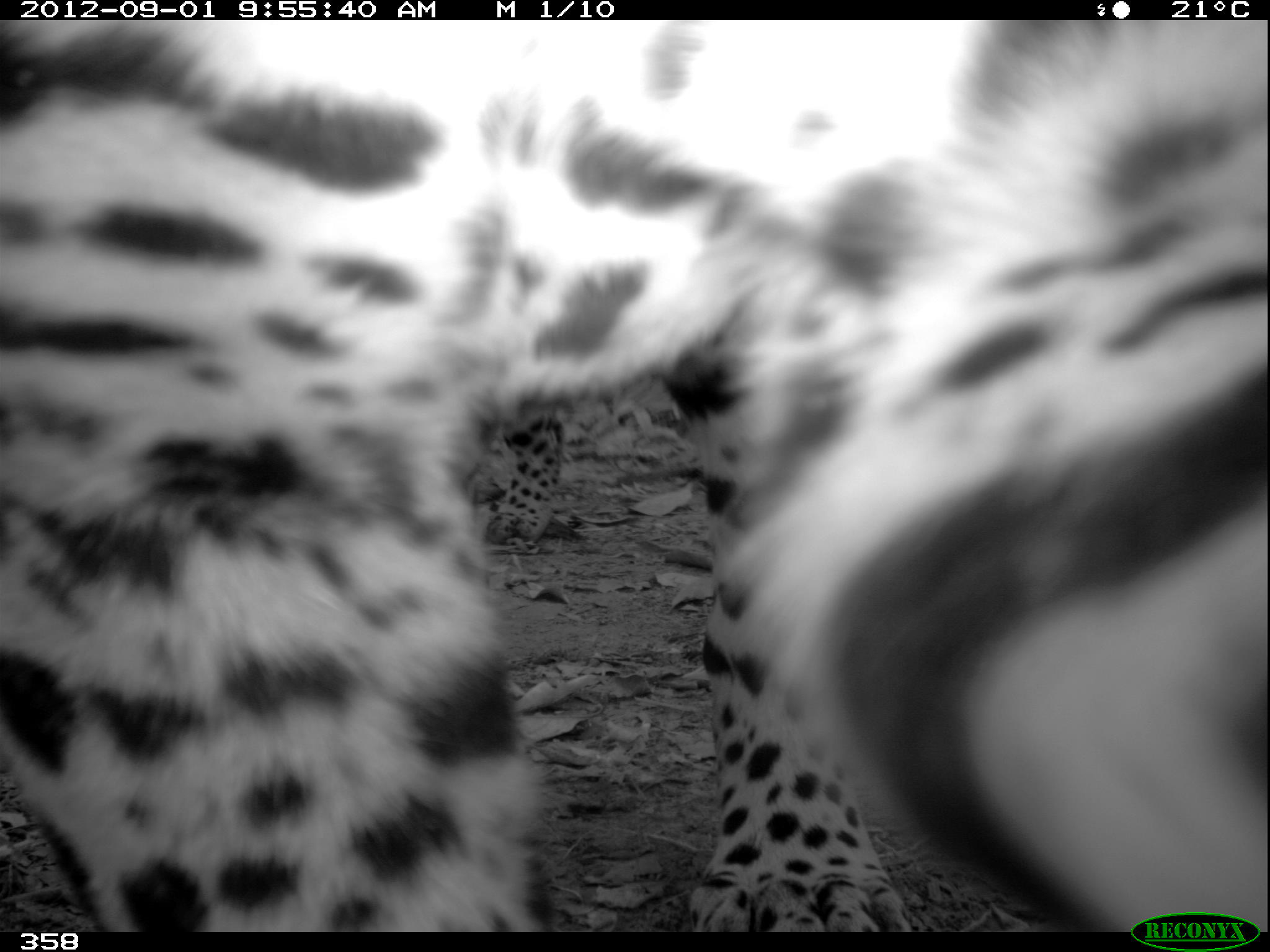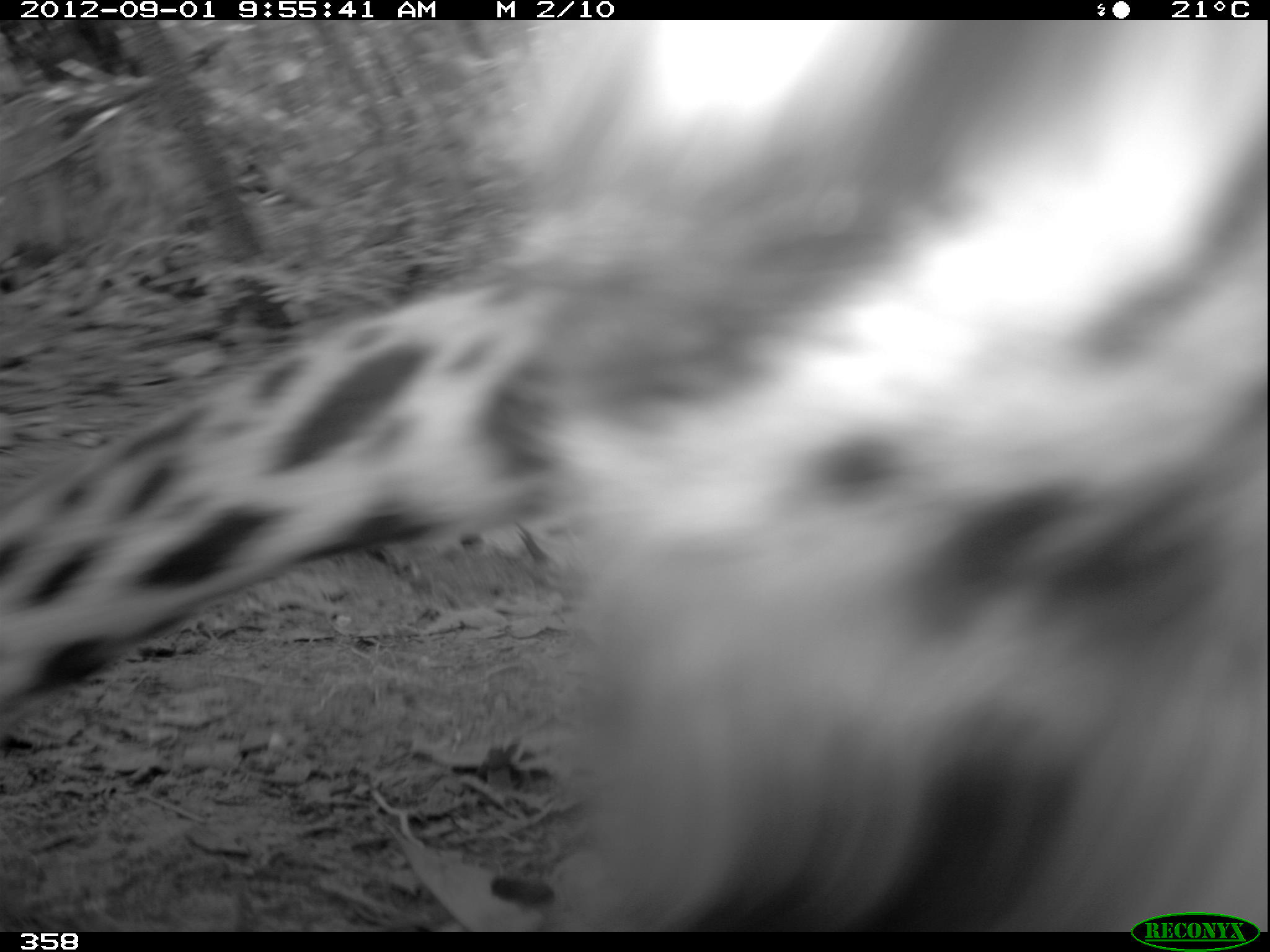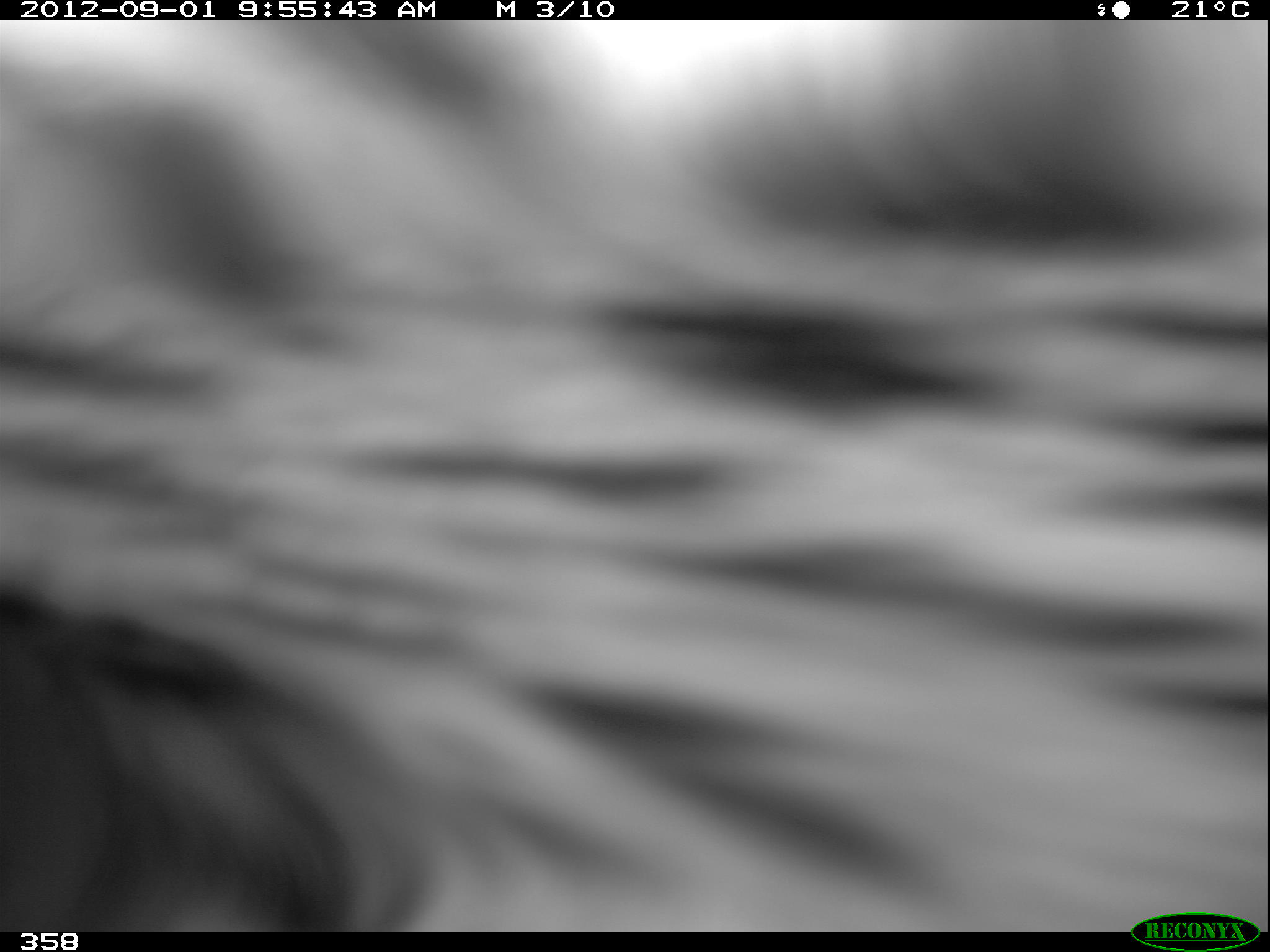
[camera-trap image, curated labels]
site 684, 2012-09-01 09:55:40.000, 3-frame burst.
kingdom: Animalia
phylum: Chordata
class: Mammalia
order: Carnivora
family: Felidae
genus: Panthera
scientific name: Panthera onca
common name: jaguar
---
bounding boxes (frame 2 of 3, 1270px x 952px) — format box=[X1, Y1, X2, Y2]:
panthera onca: box=[1, 19, 1267, 931]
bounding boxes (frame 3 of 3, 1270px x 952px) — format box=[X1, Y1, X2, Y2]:
panthera onca: box=[0, 19, 1266, 928]